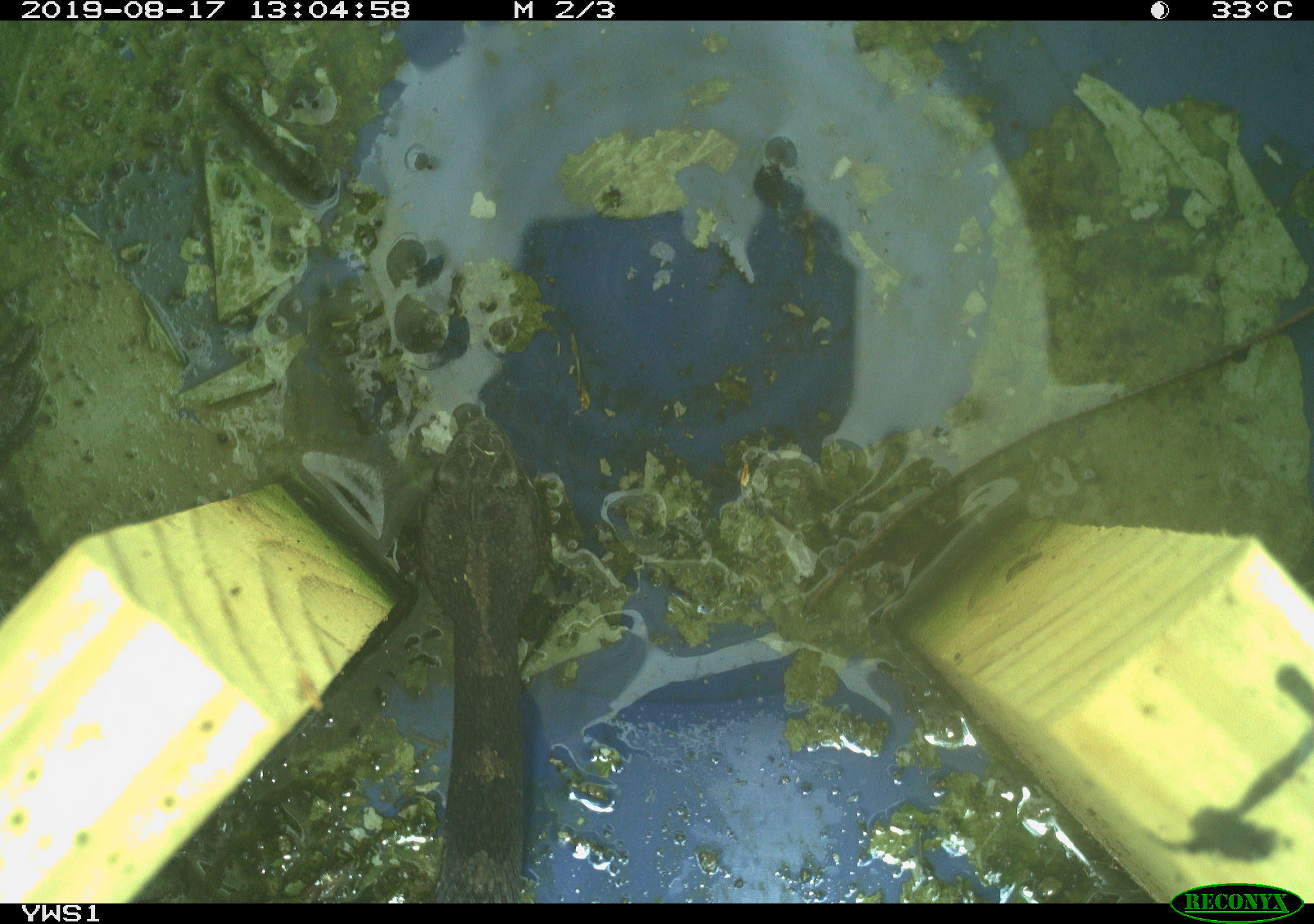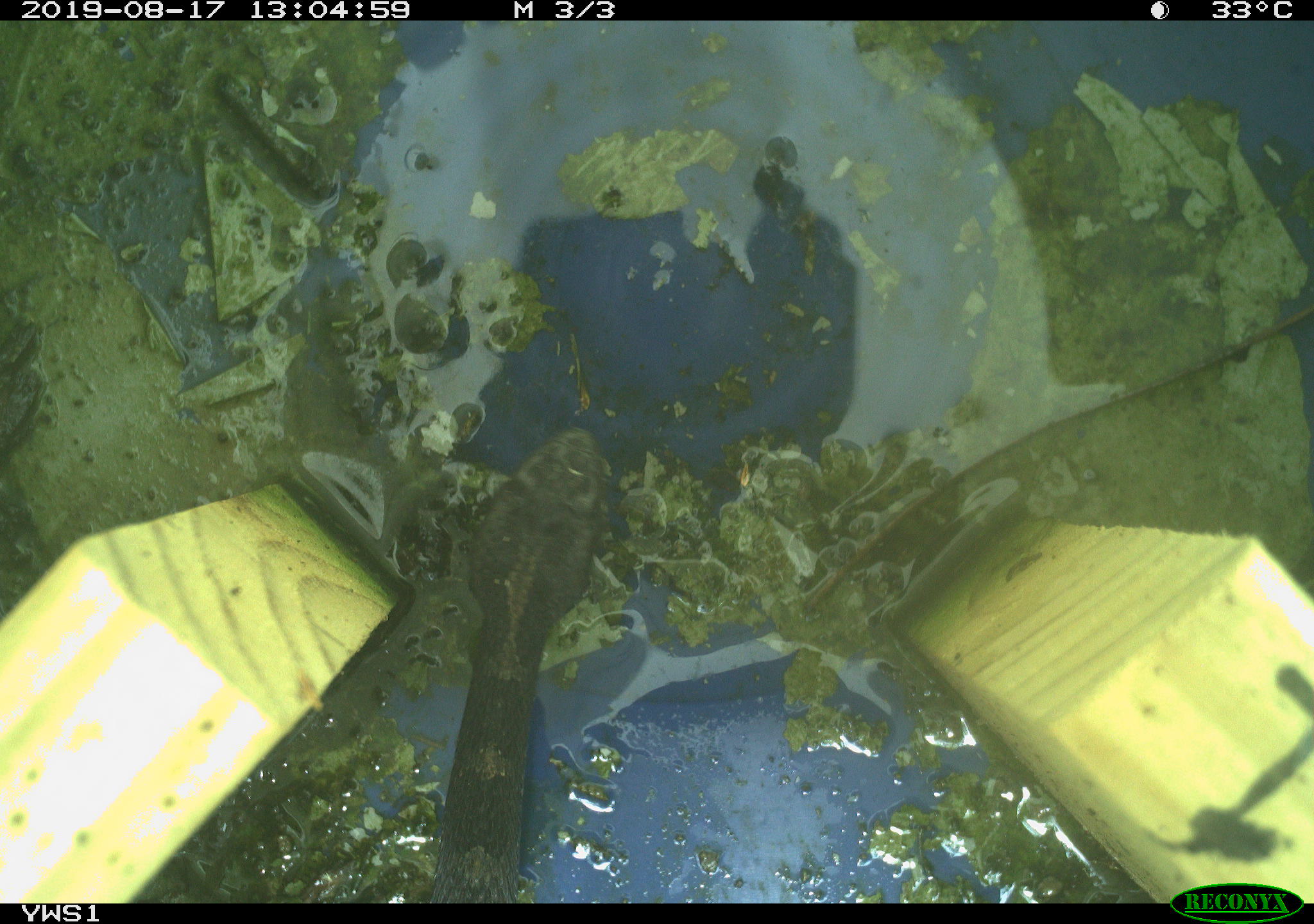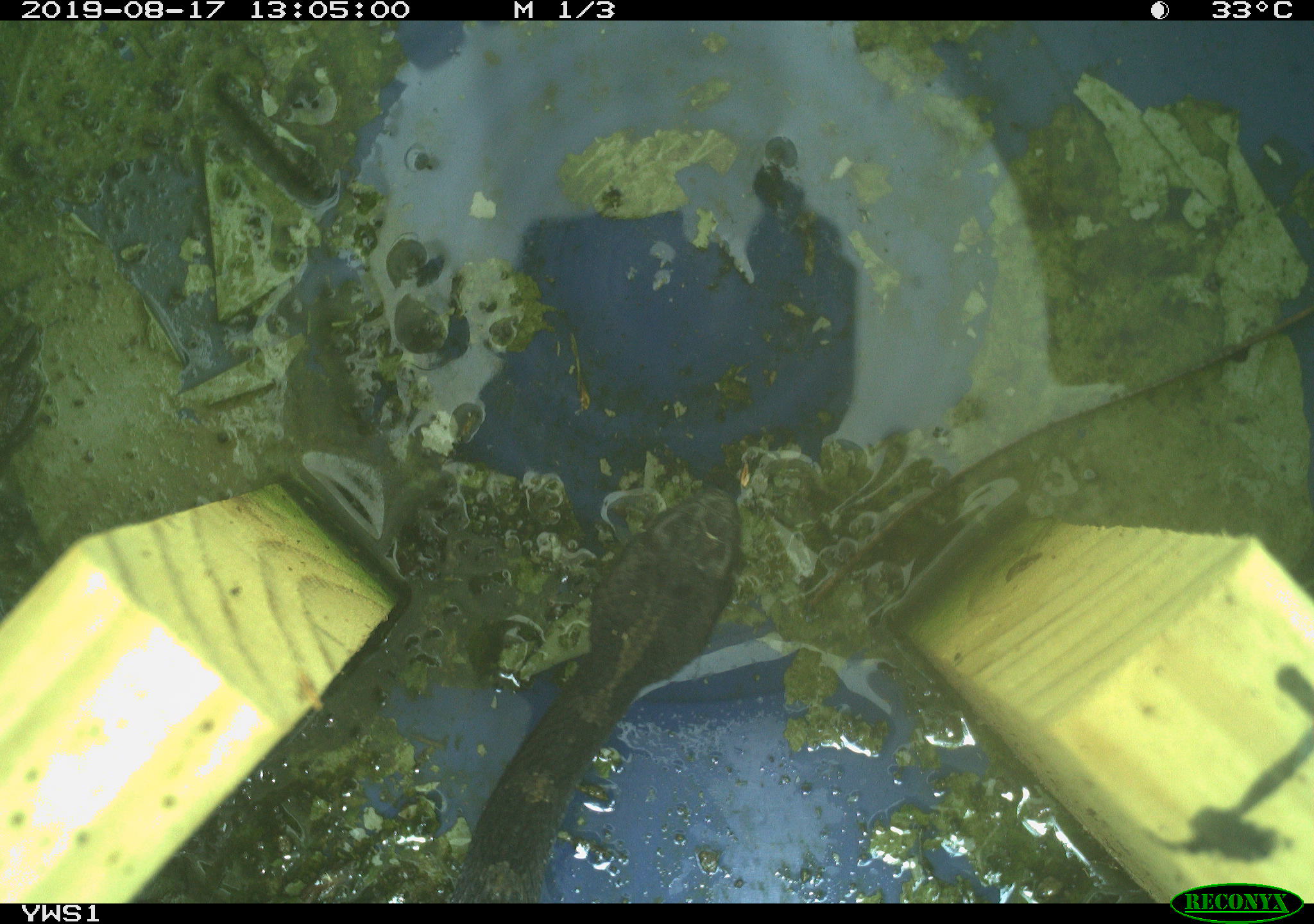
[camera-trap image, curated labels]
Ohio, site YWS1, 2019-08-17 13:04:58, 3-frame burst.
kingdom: Animalia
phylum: Chordata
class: Reptilia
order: Squamata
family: Viperidae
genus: Sistrurus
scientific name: Sistrurus catenatus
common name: eastern massasauga